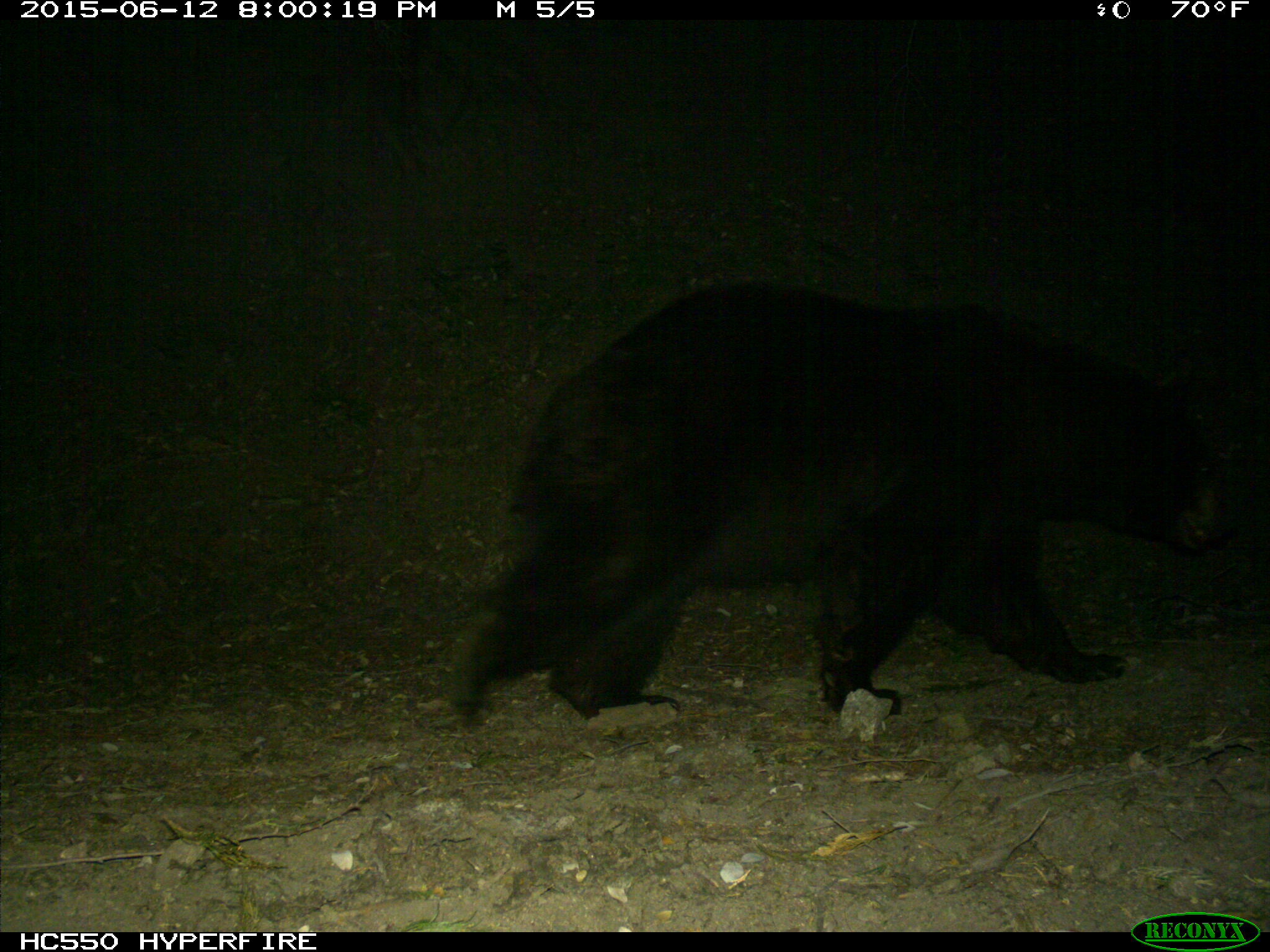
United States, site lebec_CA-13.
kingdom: Animalia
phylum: Chordata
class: Mammalia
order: Carnivora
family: Ursidae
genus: Ursus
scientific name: Ursus americanus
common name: american black bear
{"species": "Ursus americanus (american black bear)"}